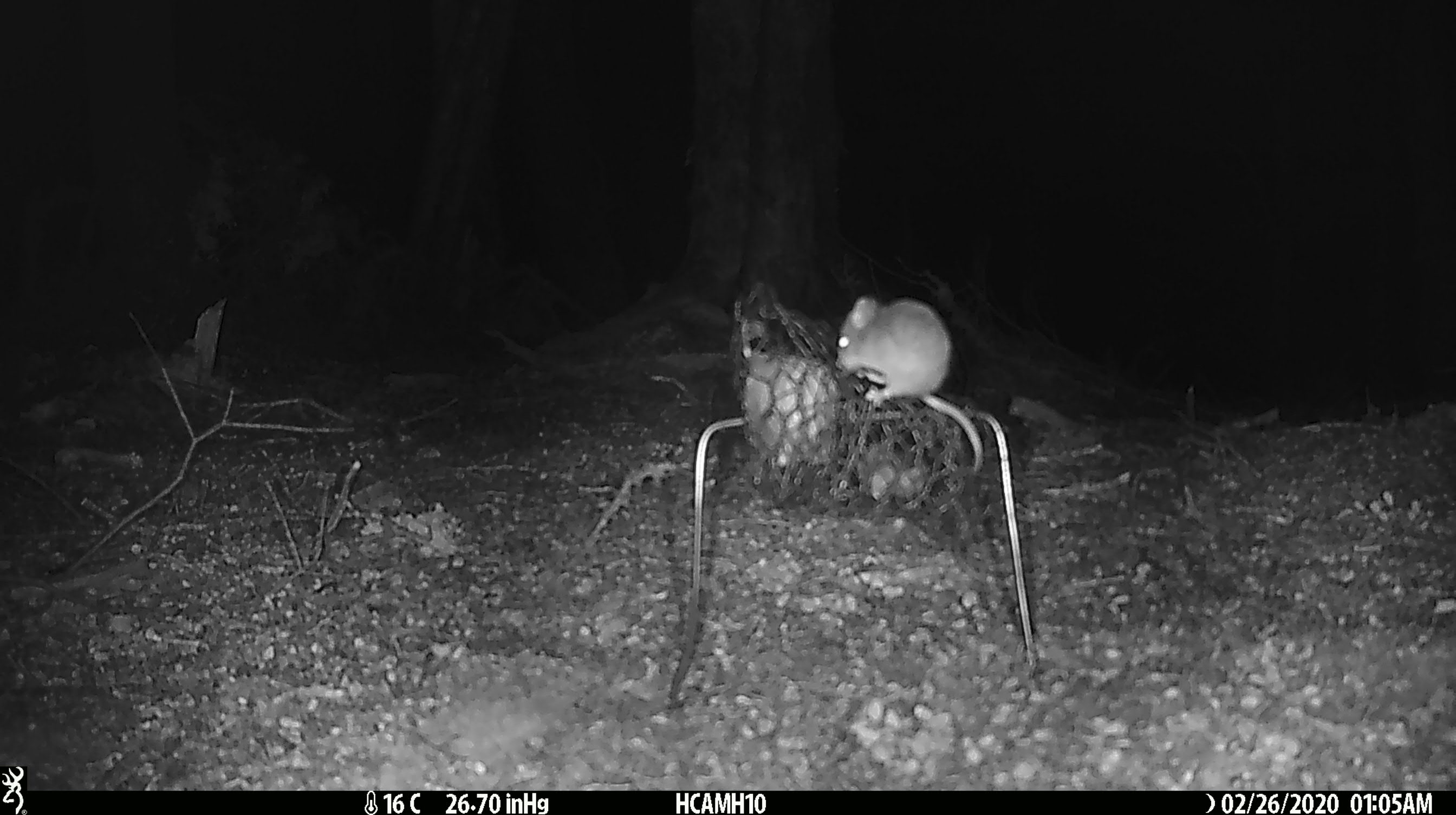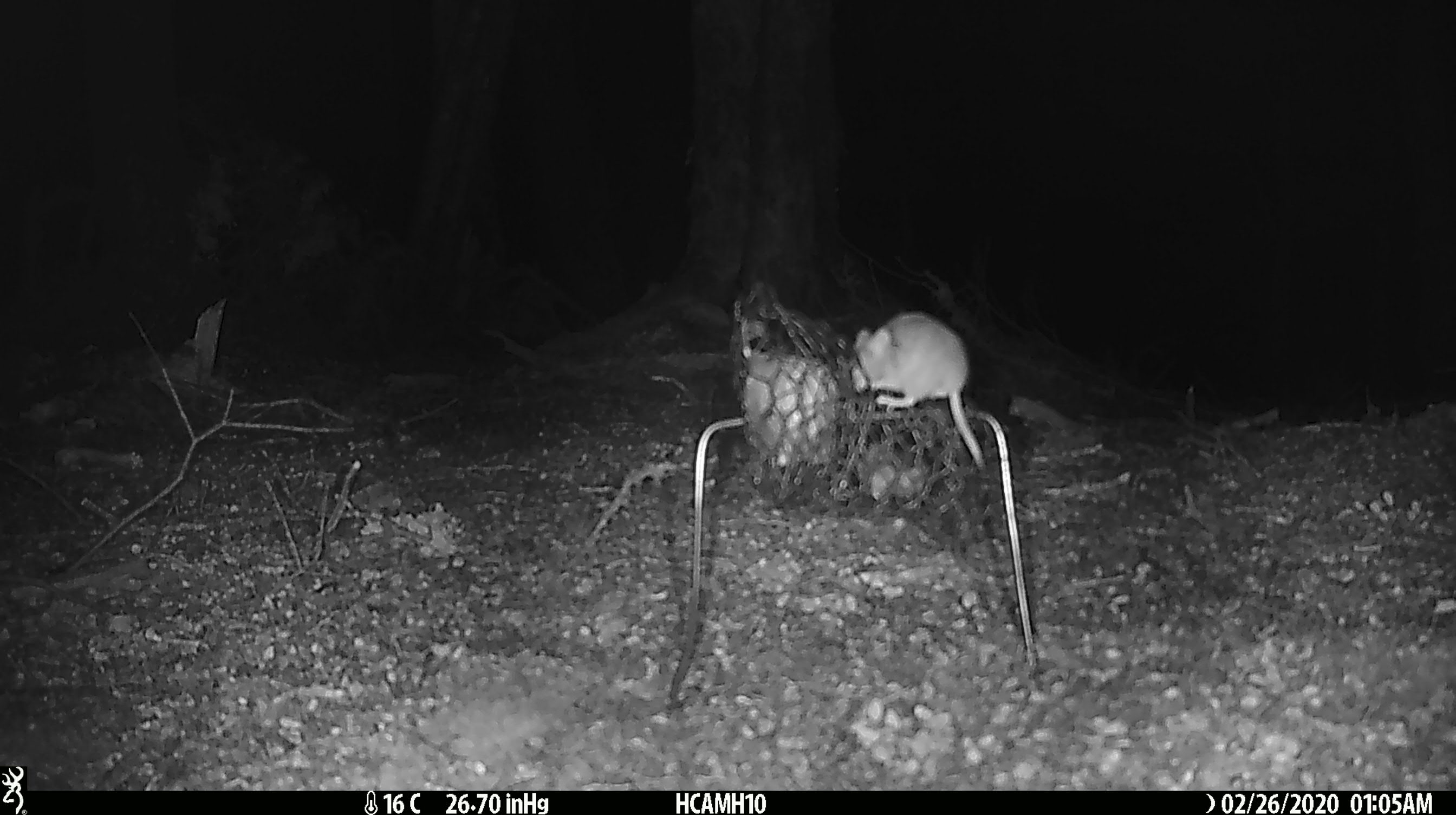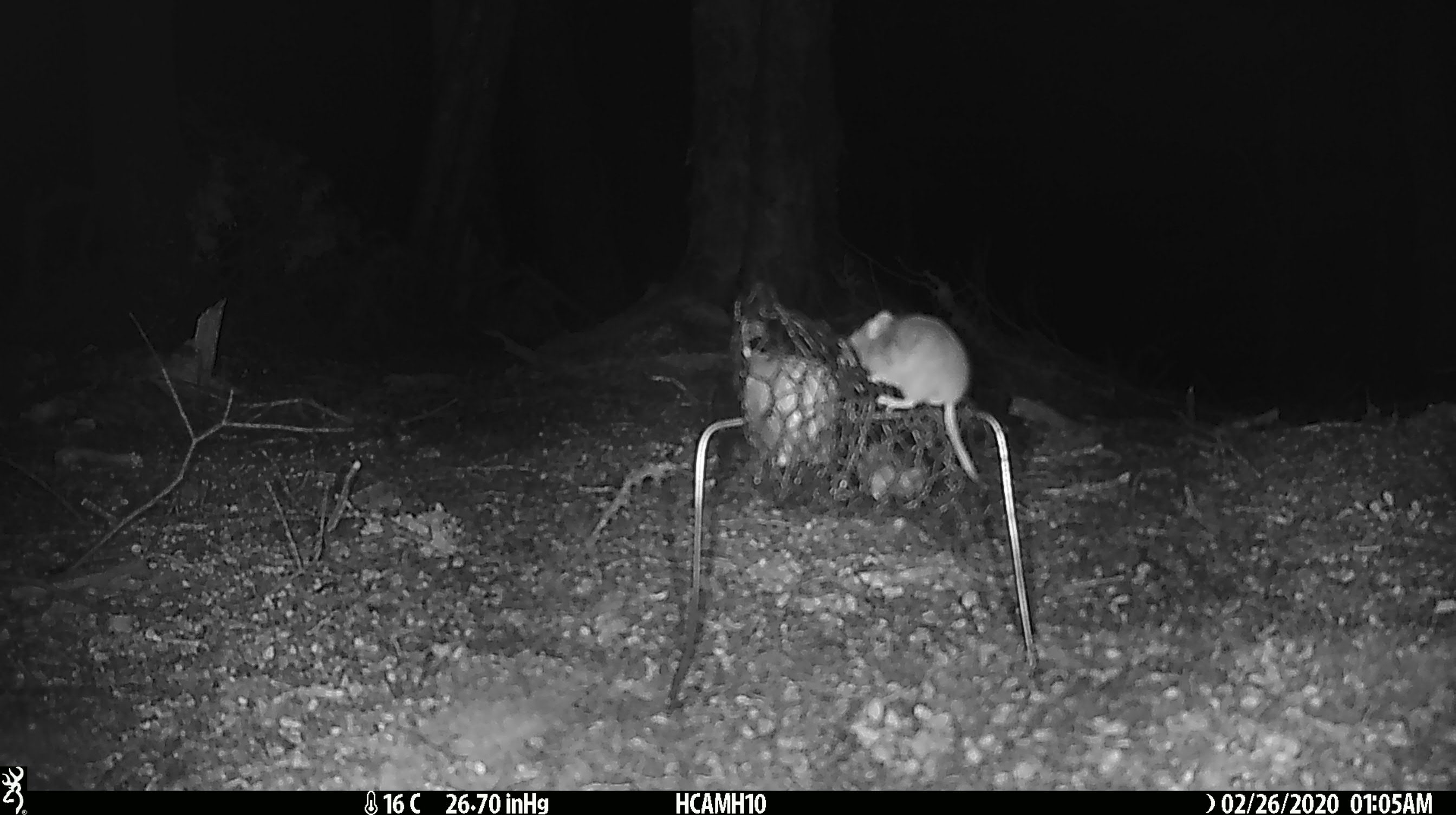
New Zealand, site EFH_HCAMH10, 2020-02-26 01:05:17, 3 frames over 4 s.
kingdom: Animalia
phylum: Chordata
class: Mammalia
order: Rodentia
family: Muridae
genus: Mus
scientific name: Mus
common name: mouse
Mouse (Mus).